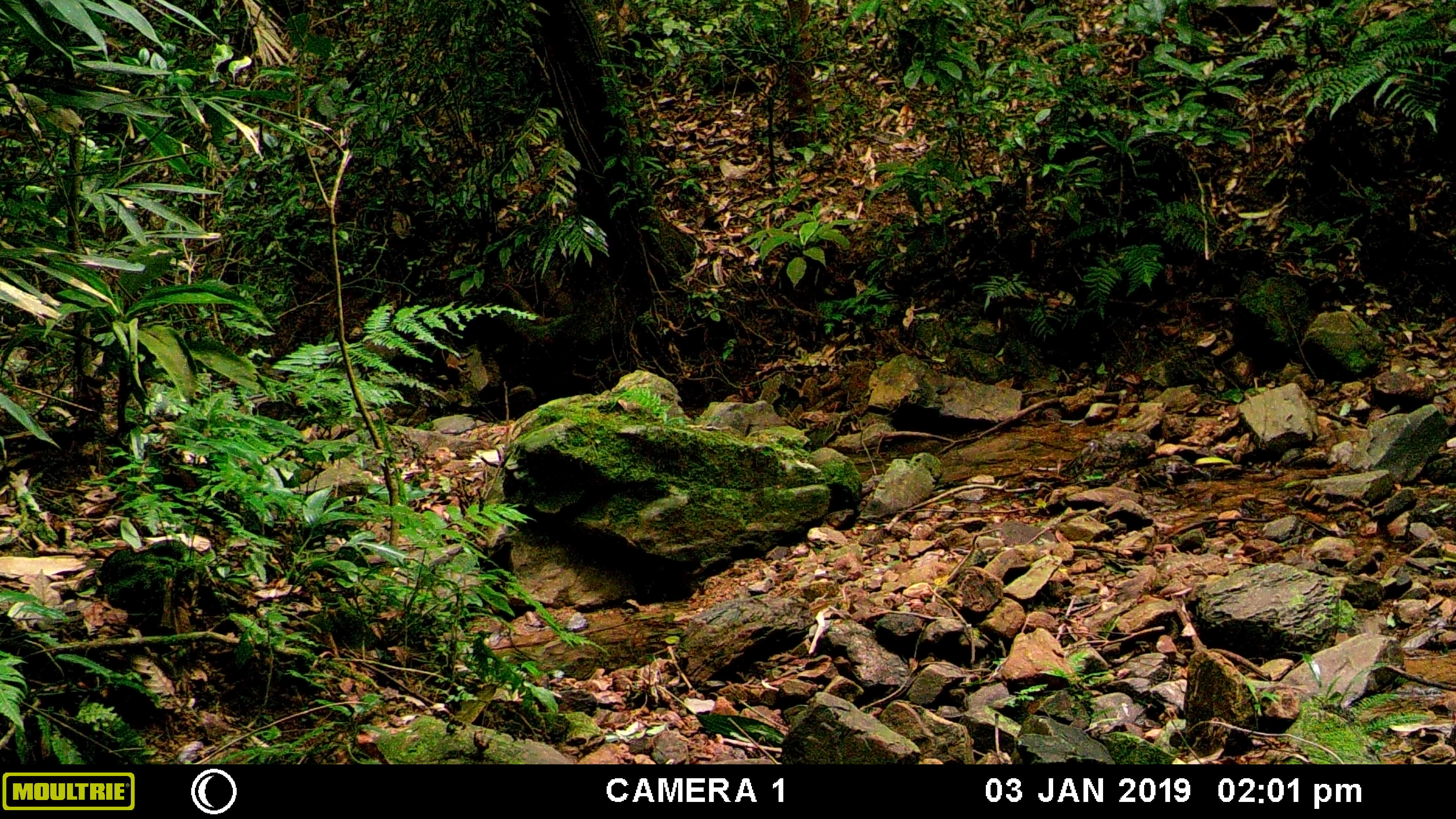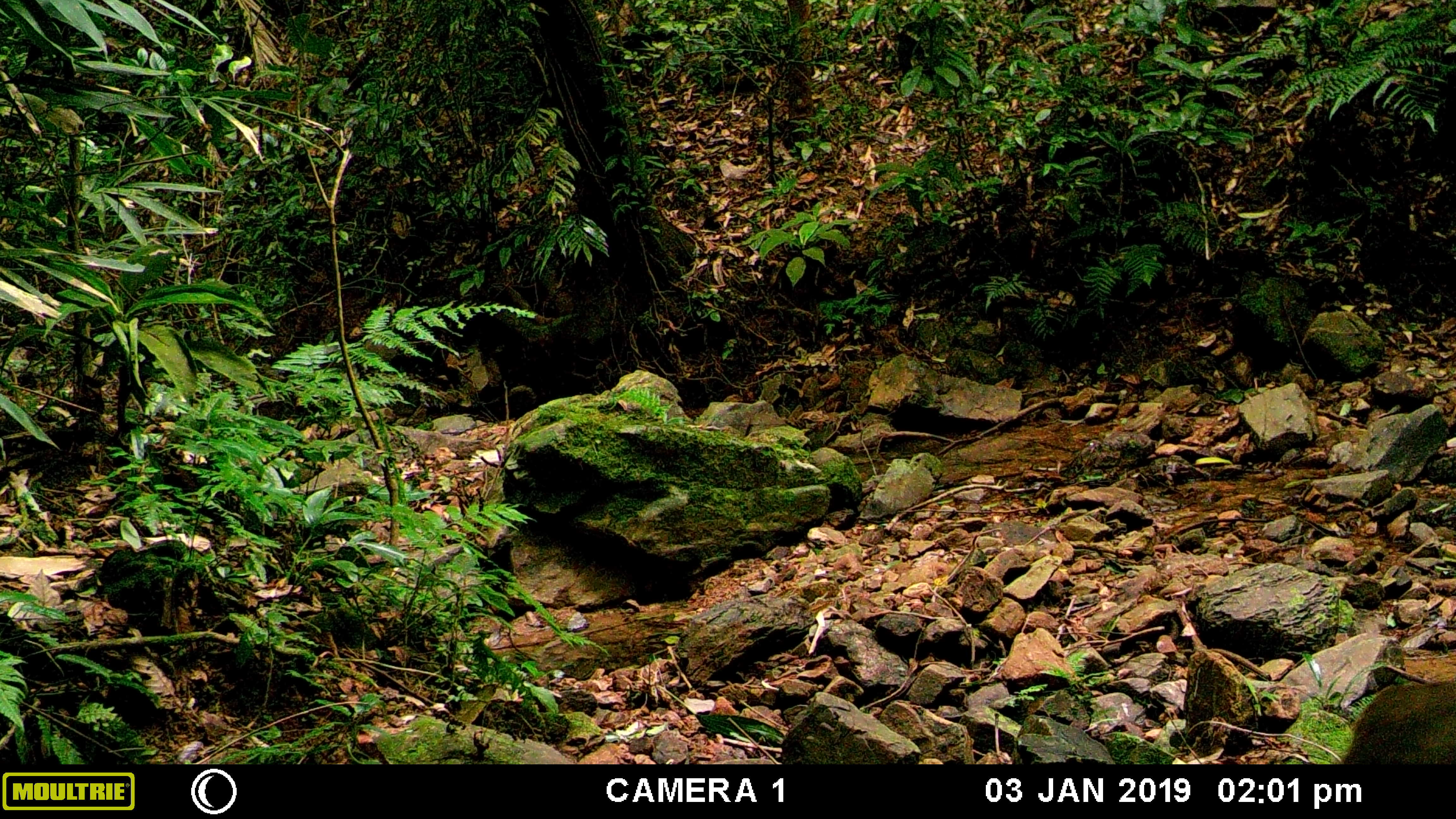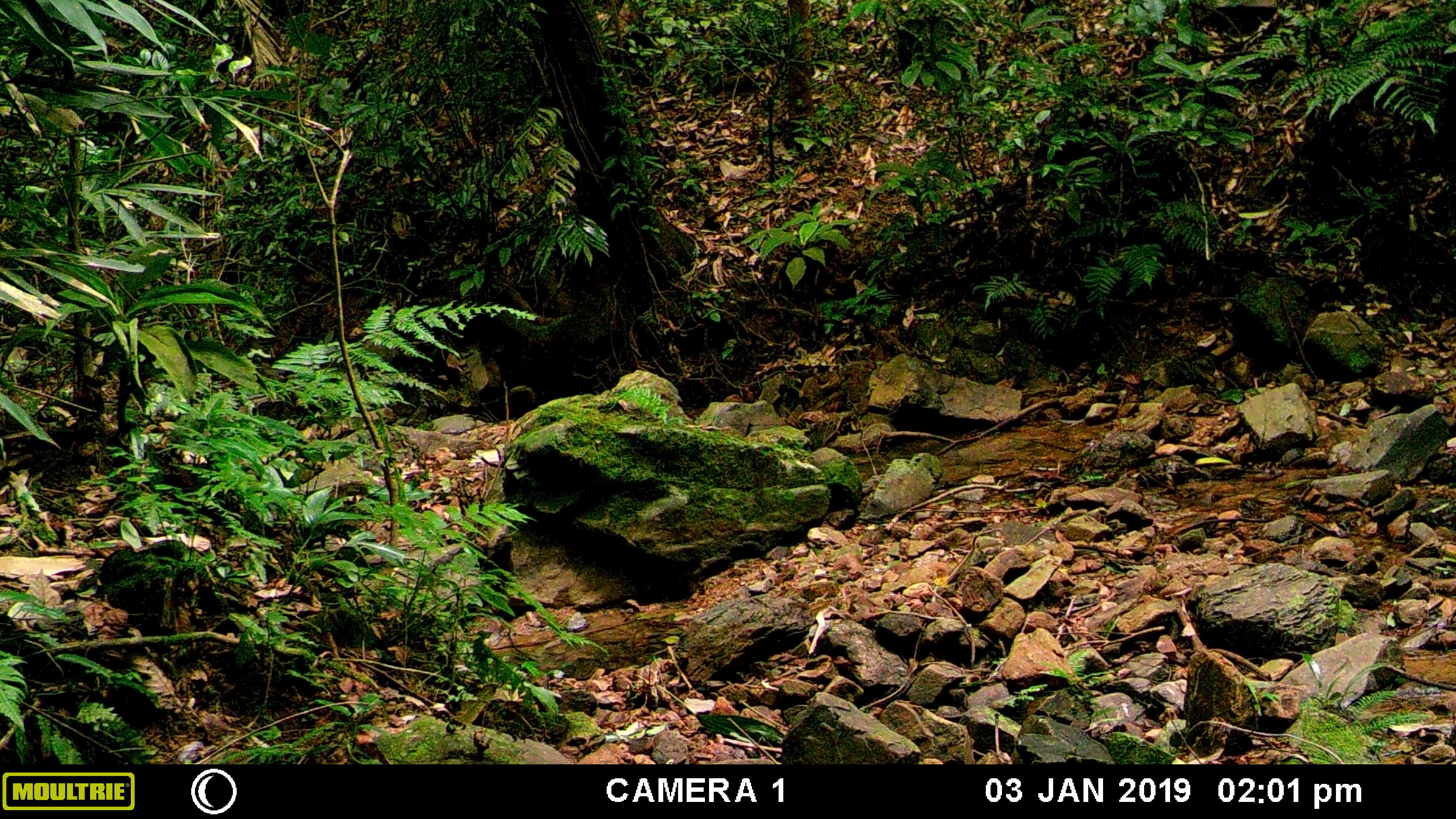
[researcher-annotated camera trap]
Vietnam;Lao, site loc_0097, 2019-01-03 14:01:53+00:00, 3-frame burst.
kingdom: Animalia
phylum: Chordata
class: Mammalia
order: Primates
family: Cercopithecidae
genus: Macaca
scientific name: Macaca arctoides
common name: stump-tailed macaque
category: stump tailed macaque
Stump tailed macaque (stump-tailed macaque) (Macaca arctoides). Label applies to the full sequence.